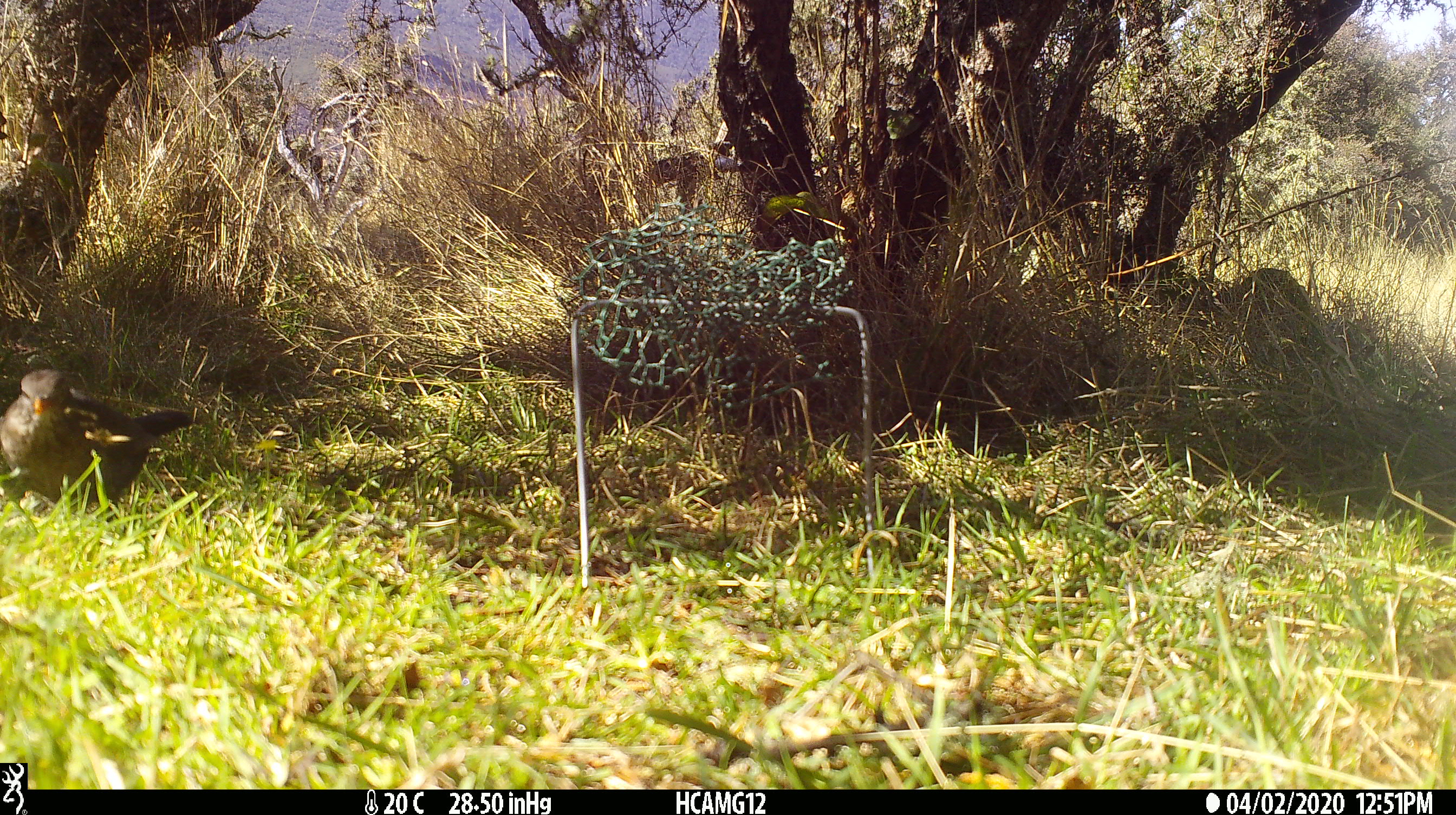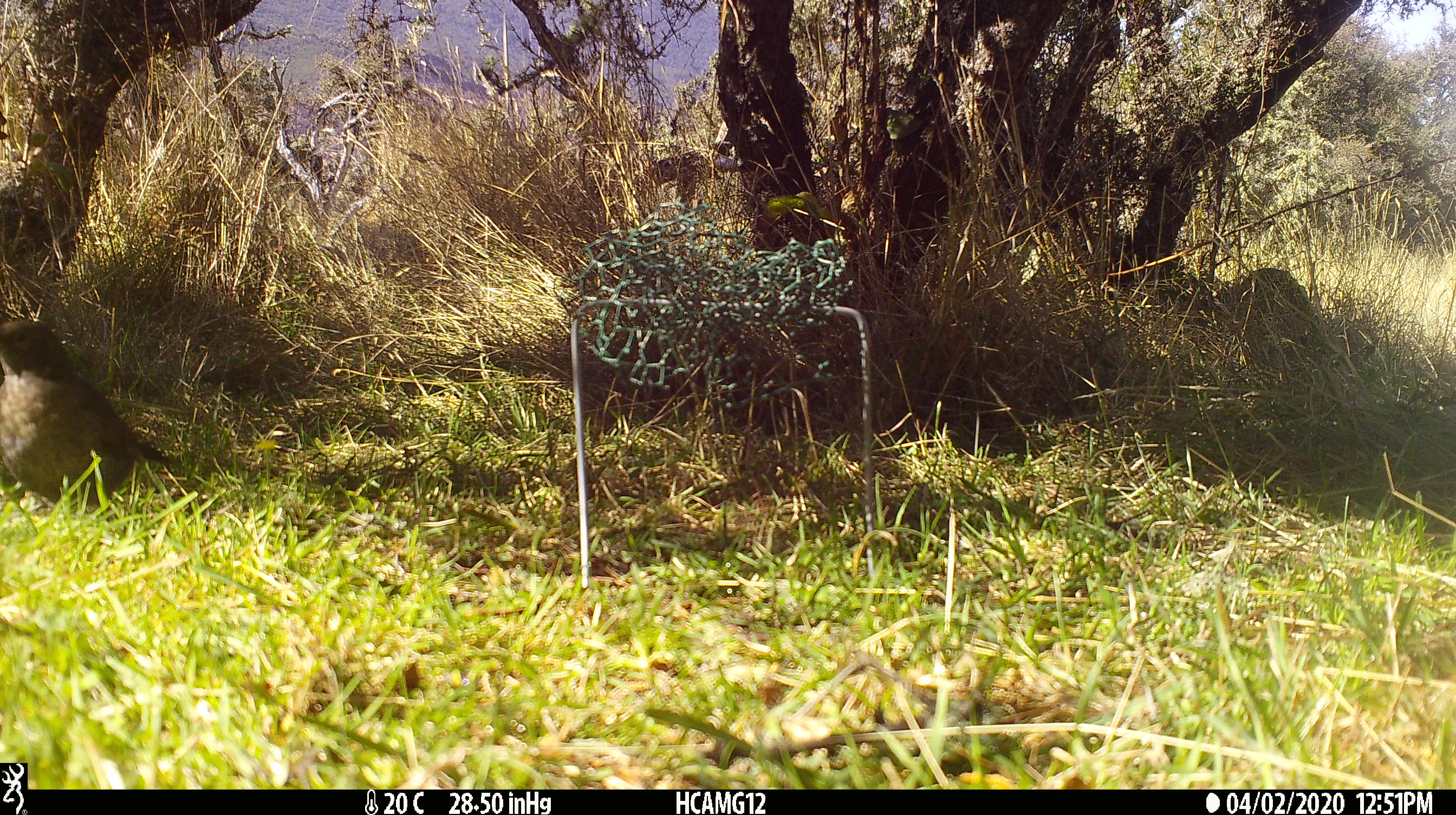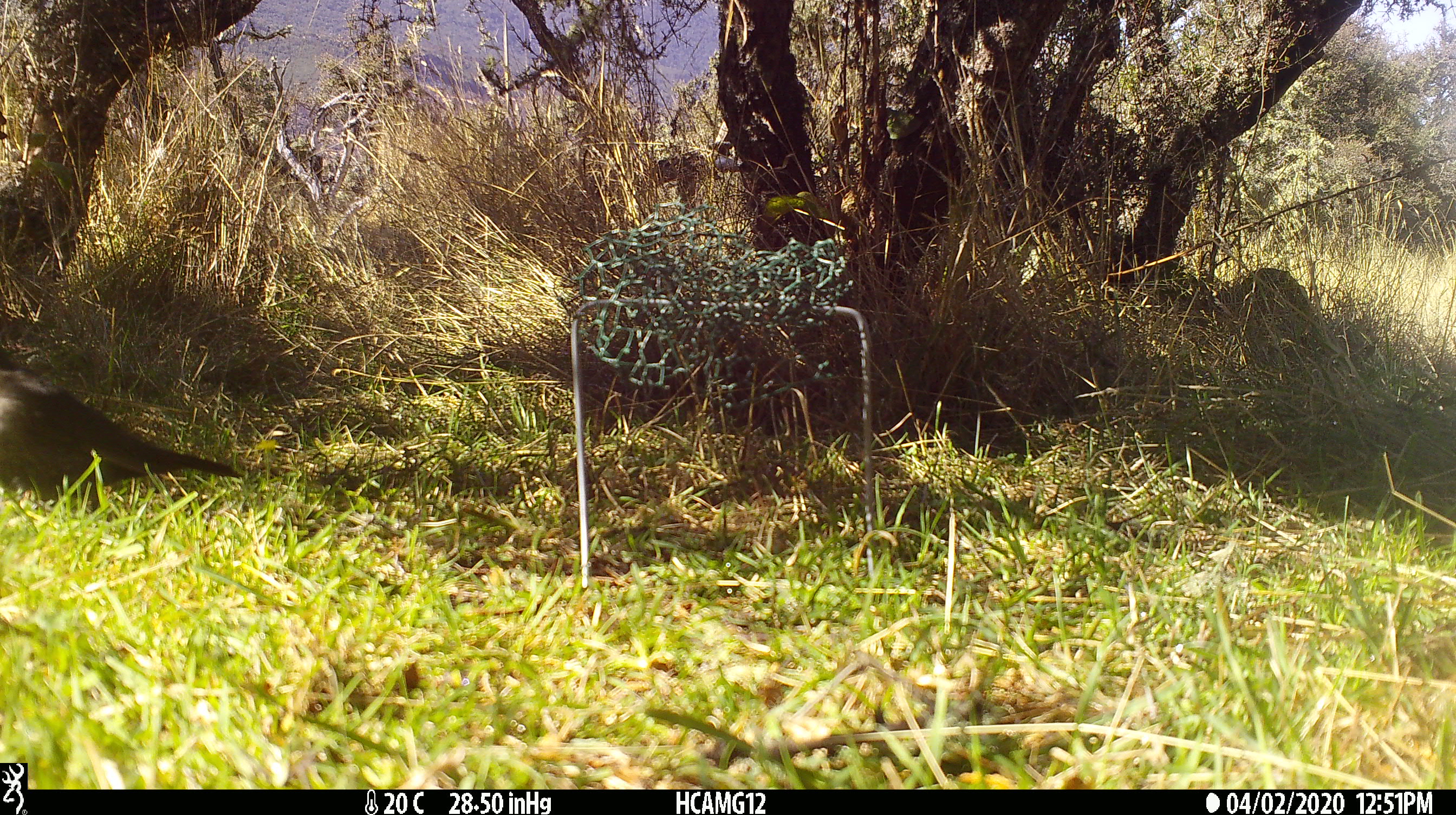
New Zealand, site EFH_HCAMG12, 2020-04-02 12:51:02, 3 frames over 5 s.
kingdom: Animalia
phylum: Chordata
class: Aves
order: Passeriformes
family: Turdidae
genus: Turdus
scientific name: Turdus merula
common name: eurasian blackbird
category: blackbird